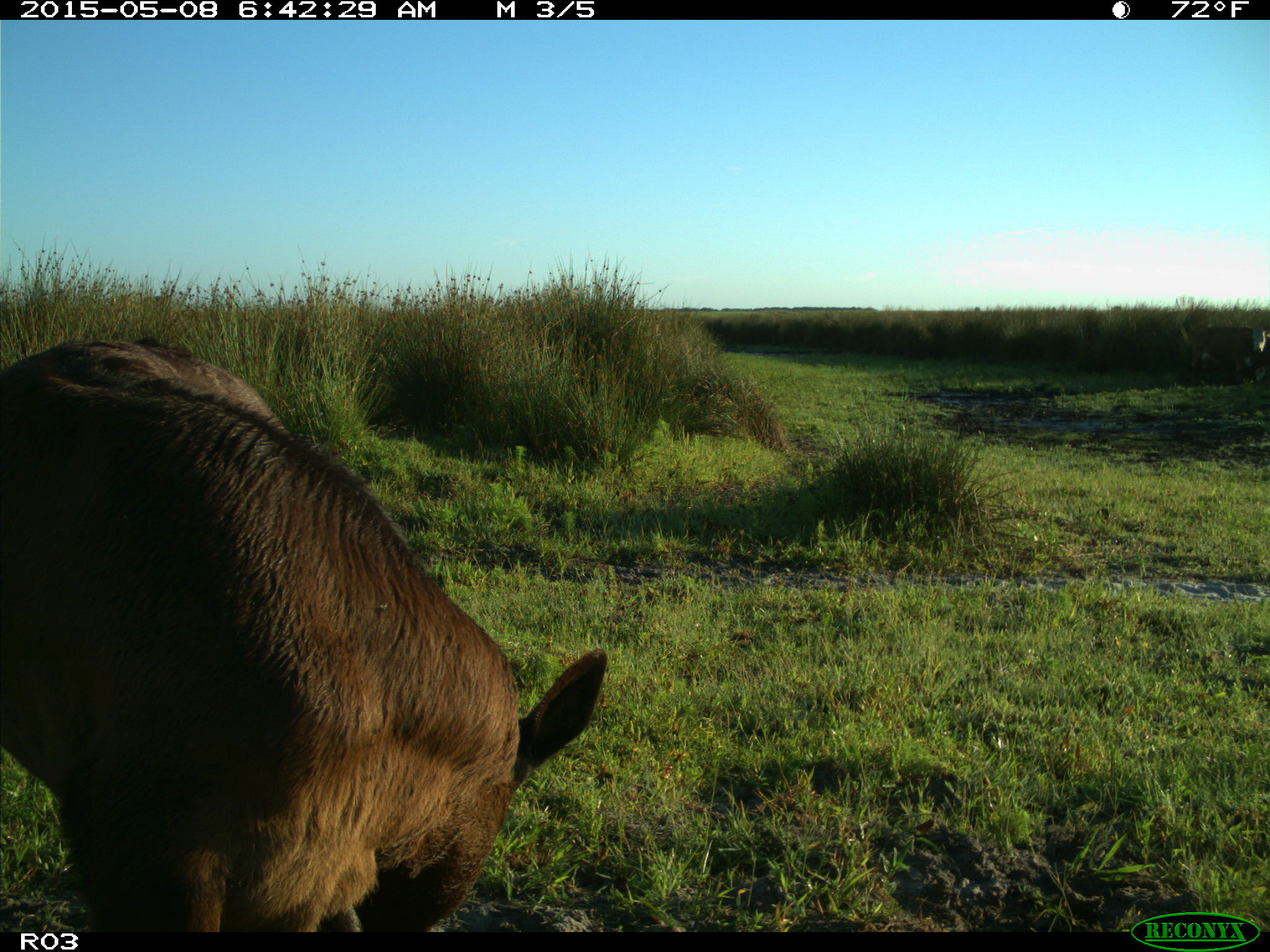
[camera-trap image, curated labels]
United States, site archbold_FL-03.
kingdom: Animalia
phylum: Chordata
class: Mammalia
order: Artiodactyla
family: Bovidae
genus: Bos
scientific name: Bos taurus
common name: domestic cow